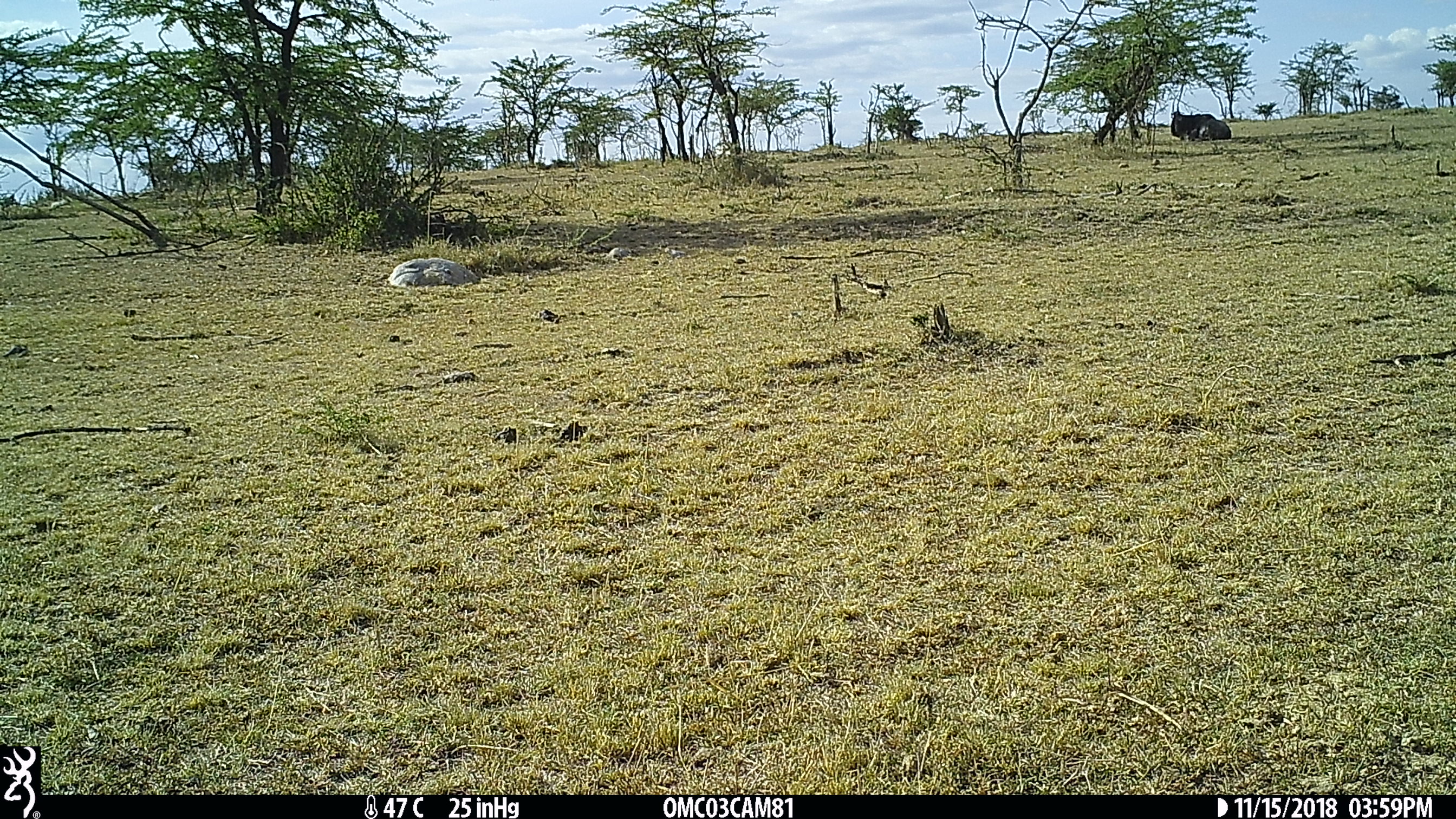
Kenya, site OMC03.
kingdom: Animalia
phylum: Chordata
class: Mammalia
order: Artiodactyla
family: Bovidae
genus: Connochaetes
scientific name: Connochaetes taurinus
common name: blue wildebeest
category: wildebeest